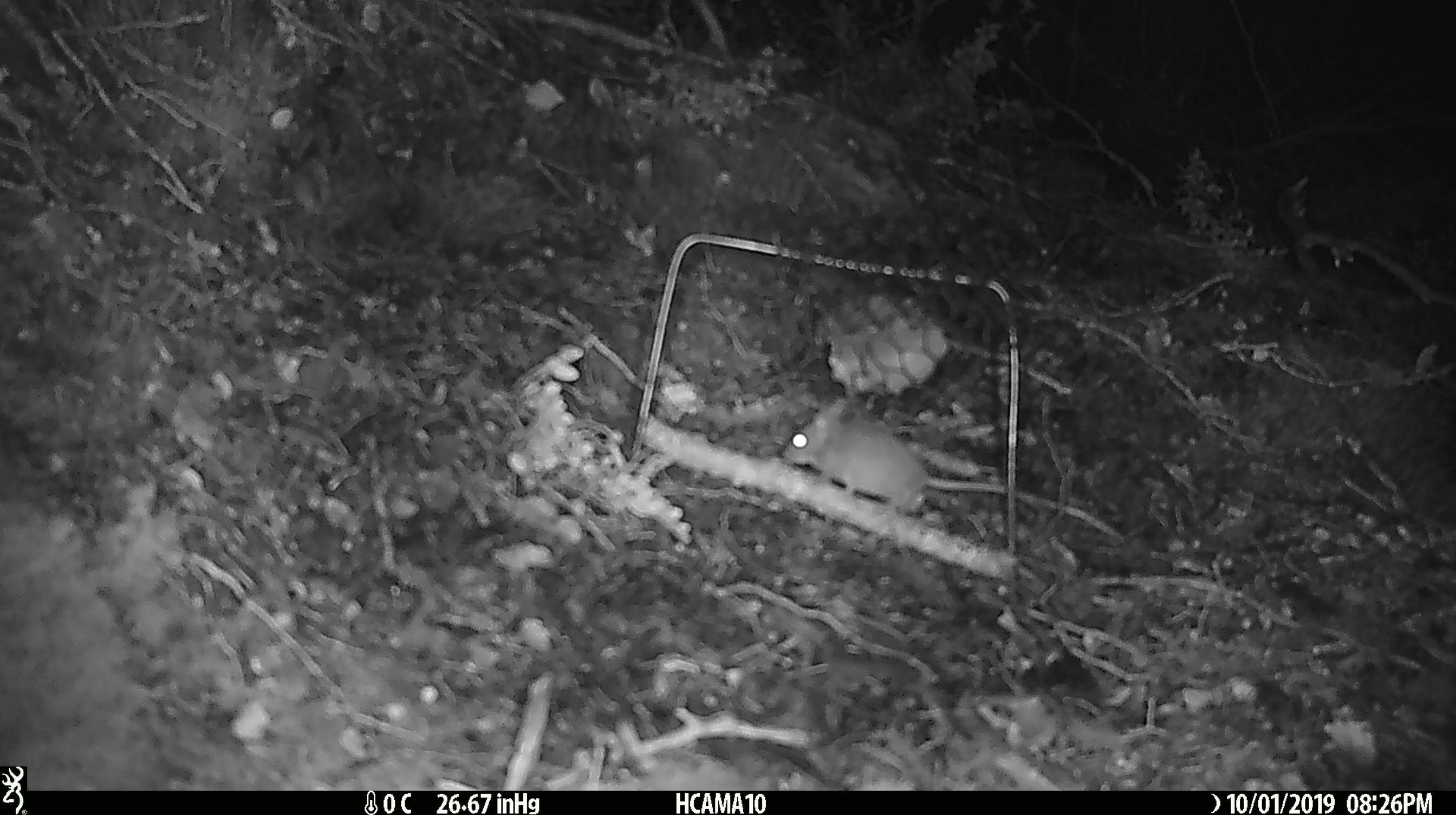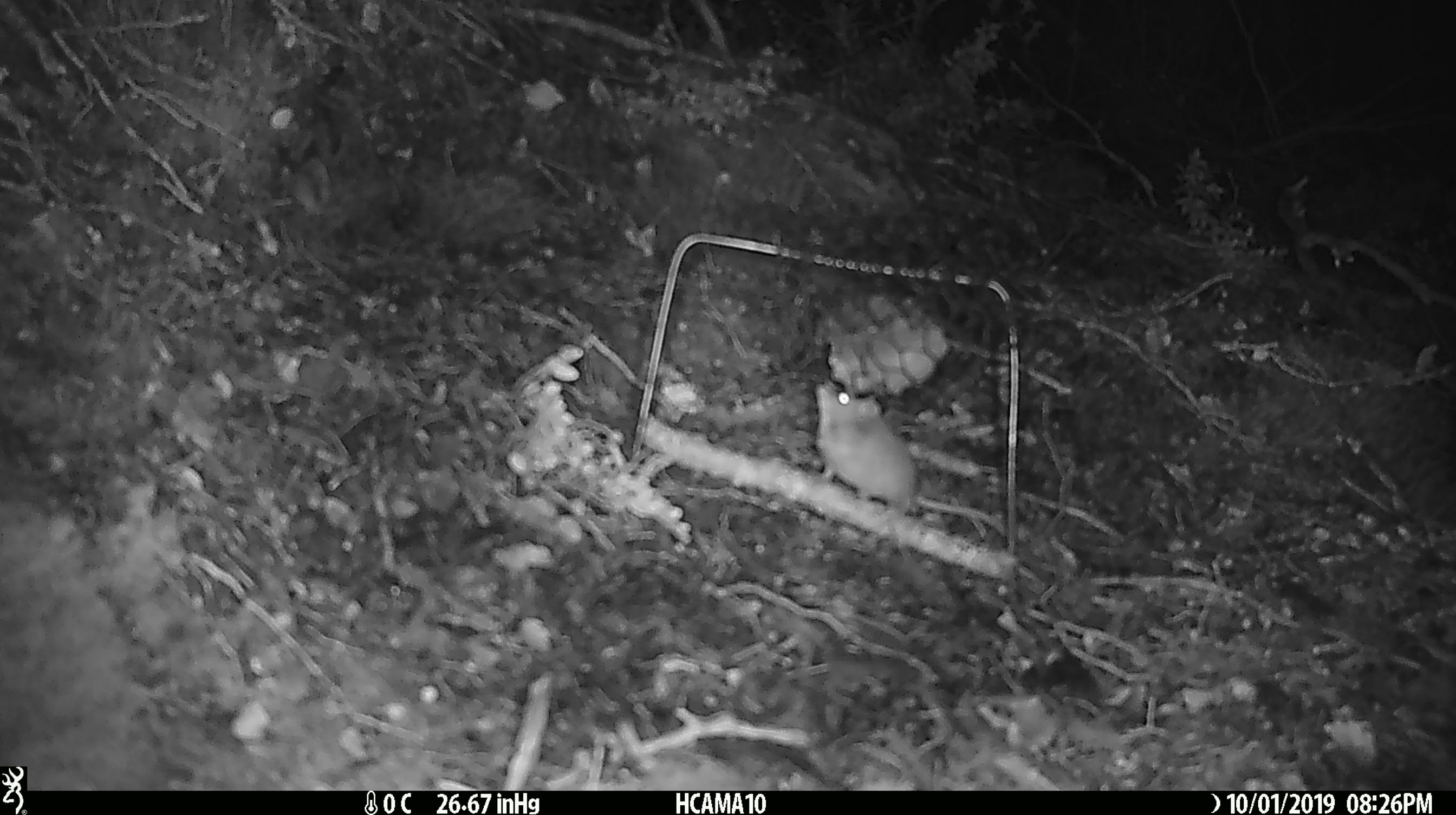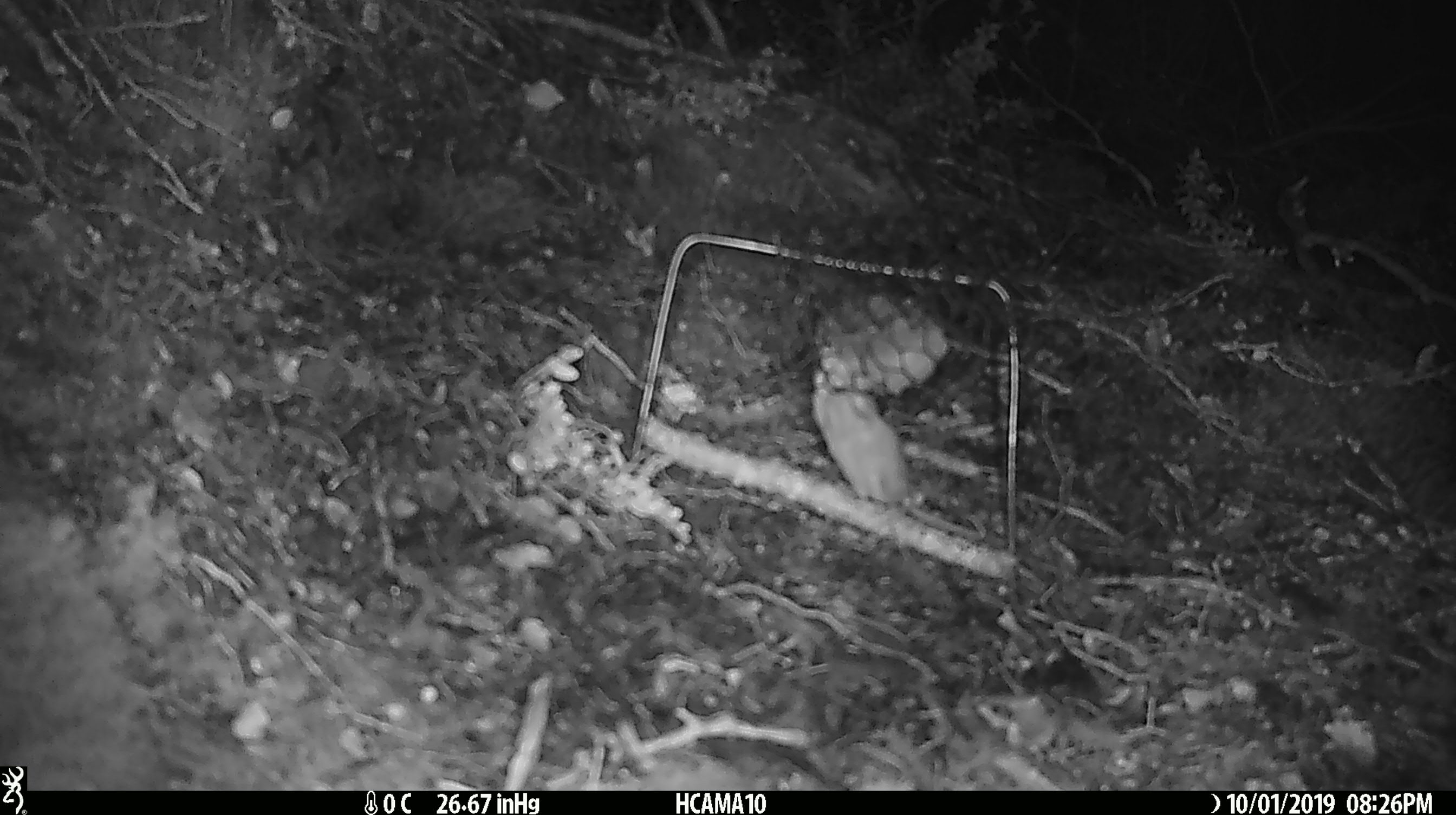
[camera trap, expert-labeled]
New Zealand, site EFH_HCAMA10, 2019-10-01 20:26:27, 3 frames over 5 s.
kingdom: Animalia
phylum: Chordata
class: Mammalia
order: Rodentia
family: Muridae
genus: Mus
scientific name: Mus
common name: mouse